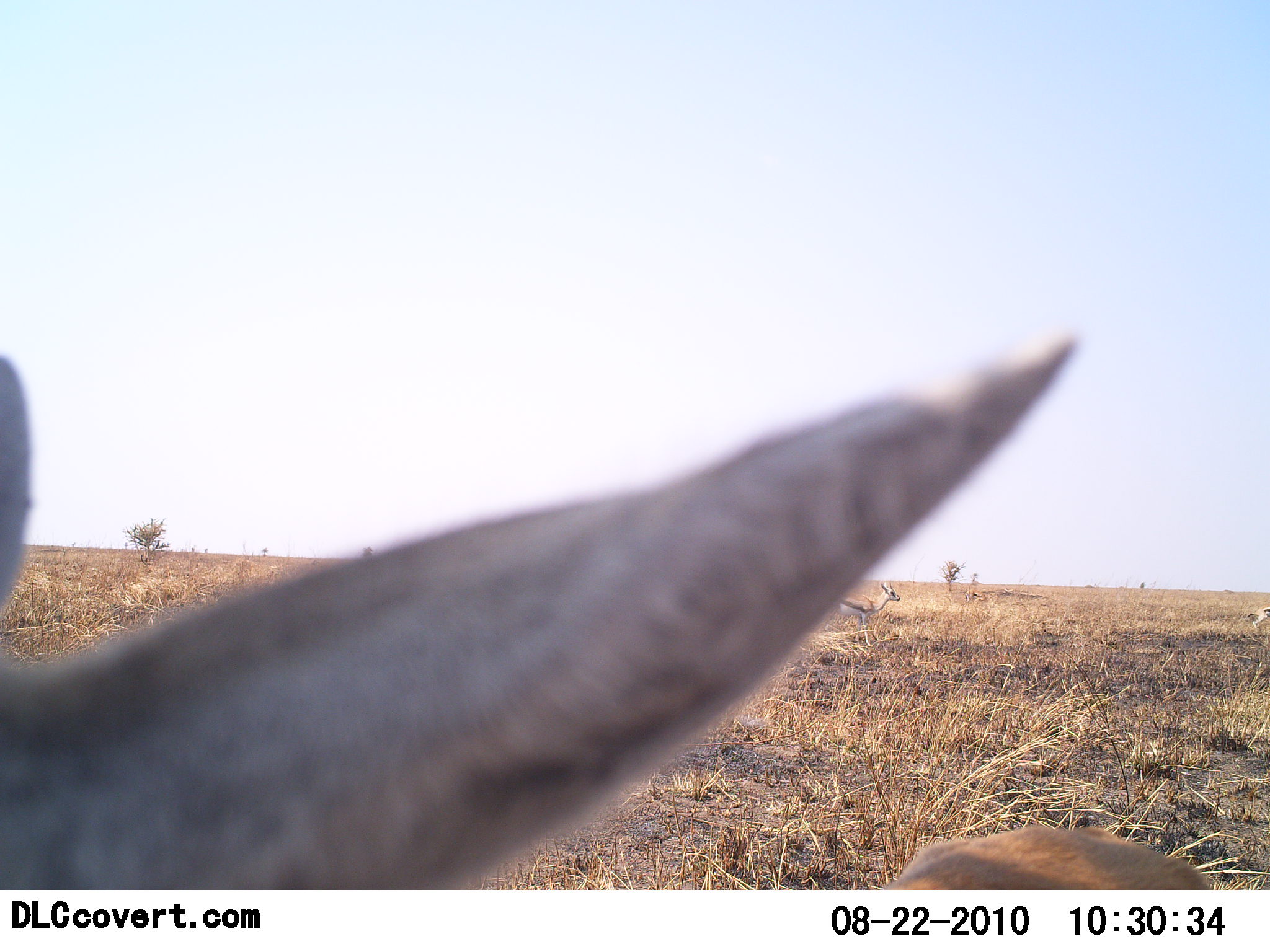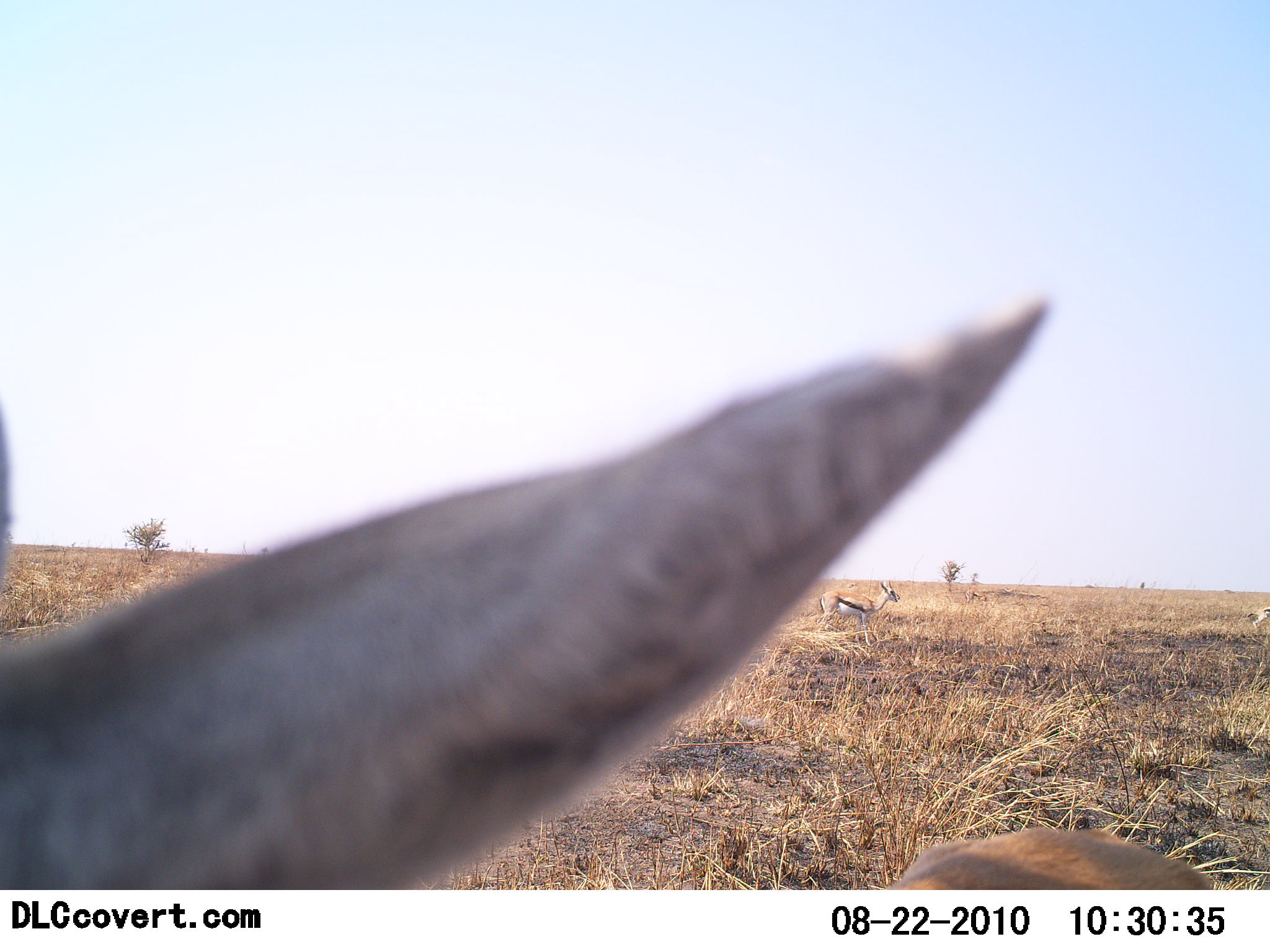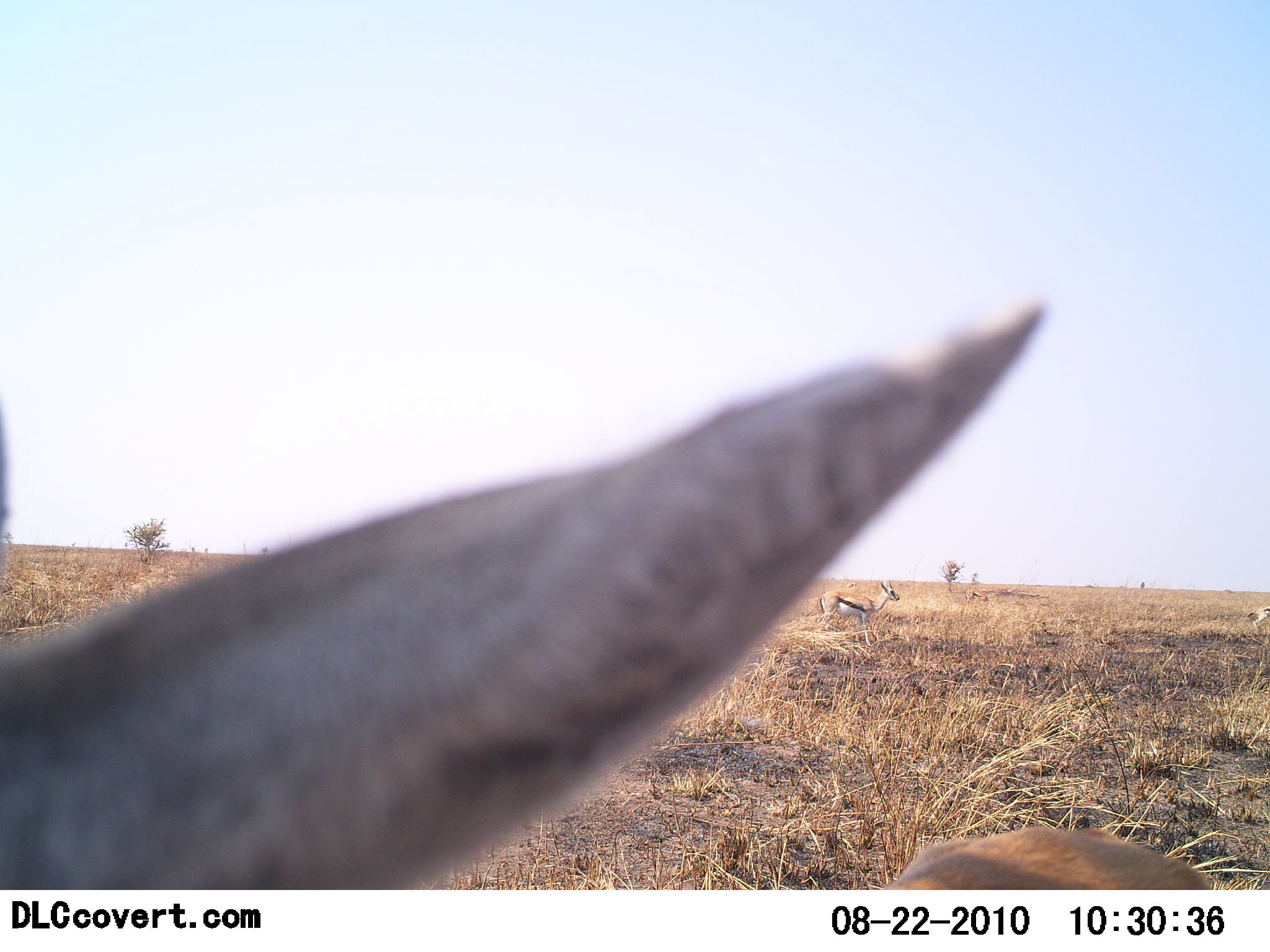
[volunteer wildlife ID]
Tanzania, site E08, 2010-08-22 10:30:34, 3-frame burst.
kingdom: Animalia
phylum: Chordata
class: Mammalia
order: Artiodactyla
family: Bovidae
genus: Eudorcas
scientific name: Eudorcas thomsonii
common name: thomson's gazelle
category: gazellethomsons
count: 2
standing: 100%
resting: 12%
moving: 6%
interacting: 0%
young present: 0%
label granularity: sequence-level